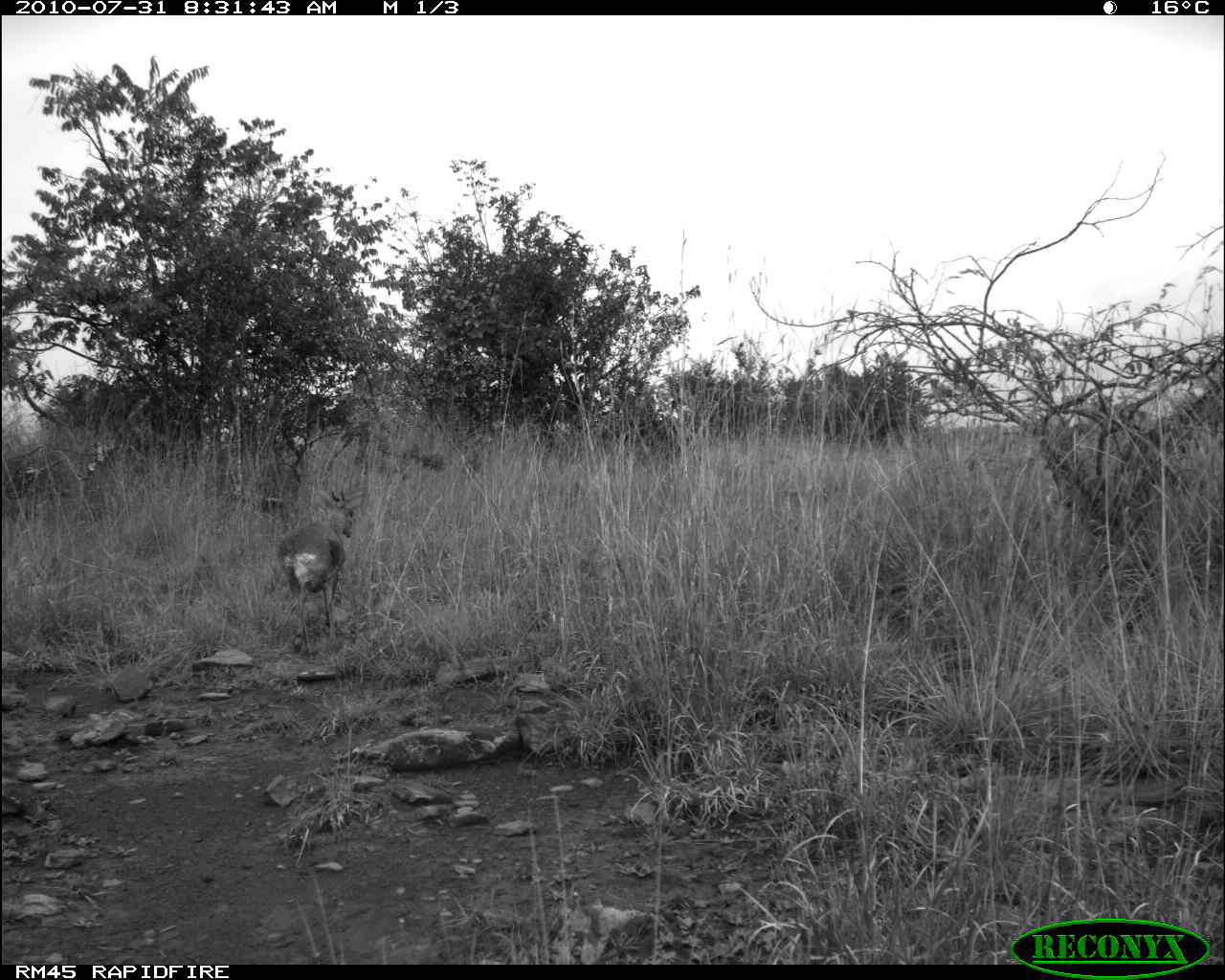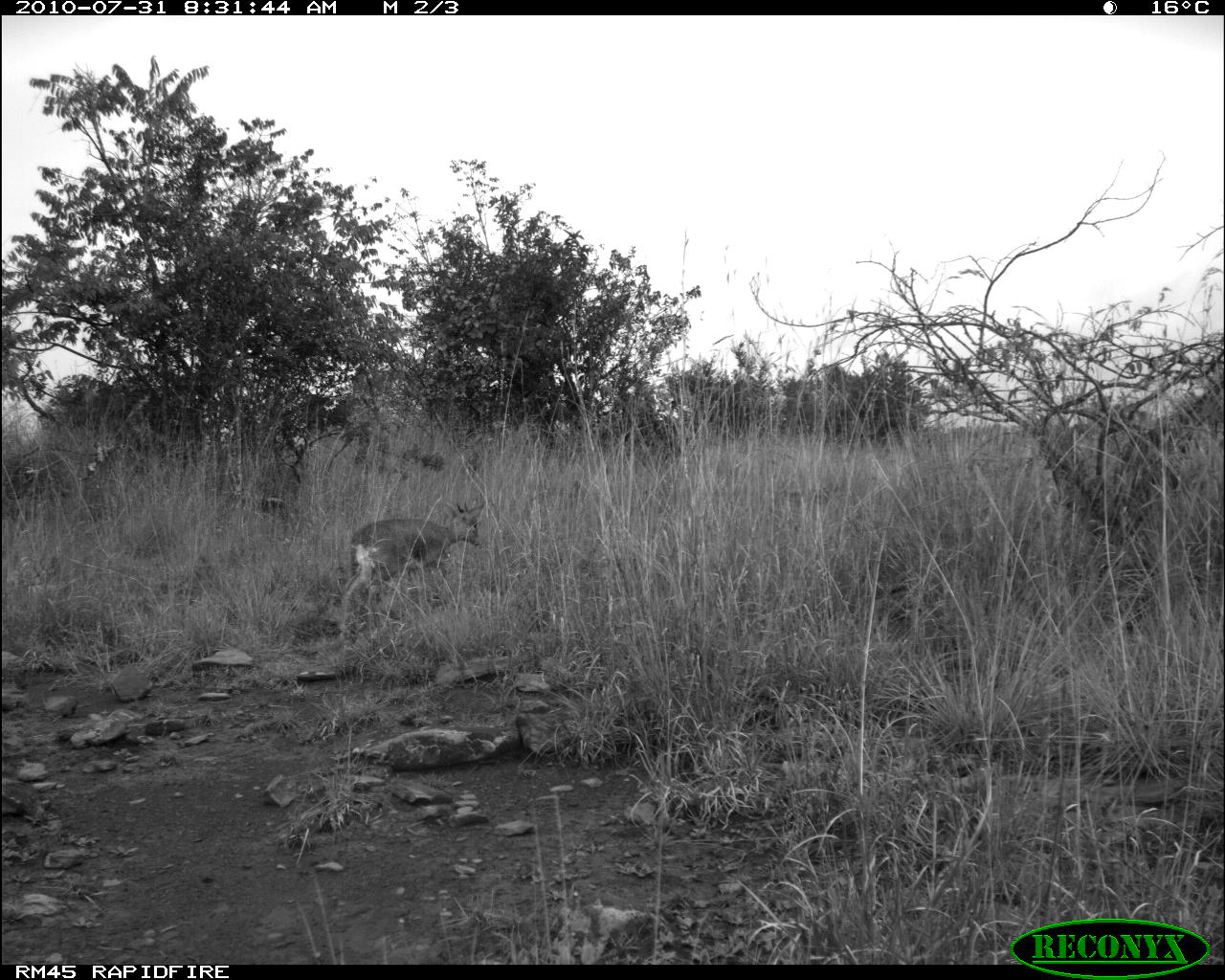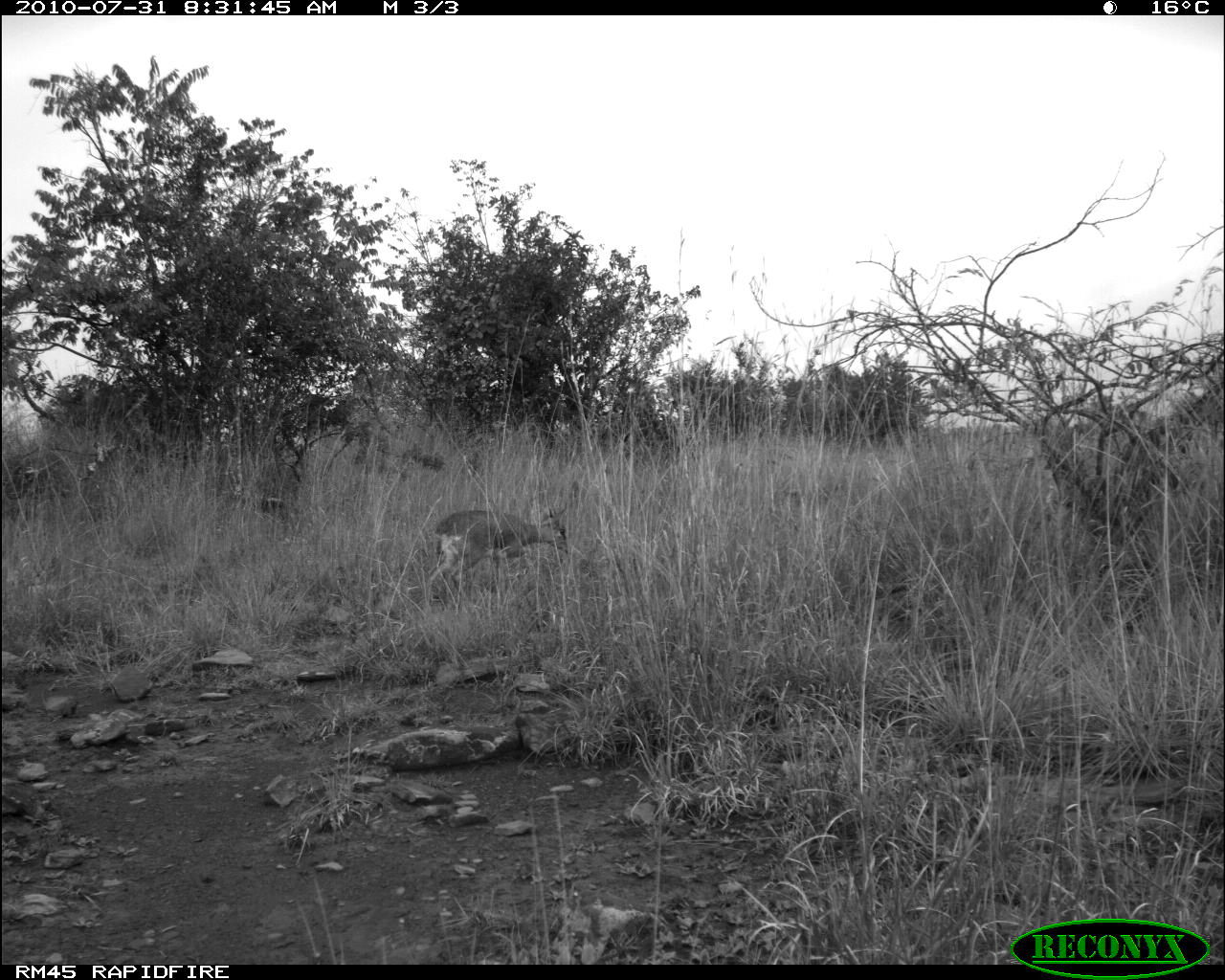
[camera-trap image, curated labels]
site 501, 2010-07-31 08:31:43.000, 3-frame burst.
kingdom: Animalia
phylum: Chordata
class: Mammalia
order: Artiodactyla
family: Bovidae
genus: Tragelaphus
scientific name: Tragelaphus oryx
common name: eland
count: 1